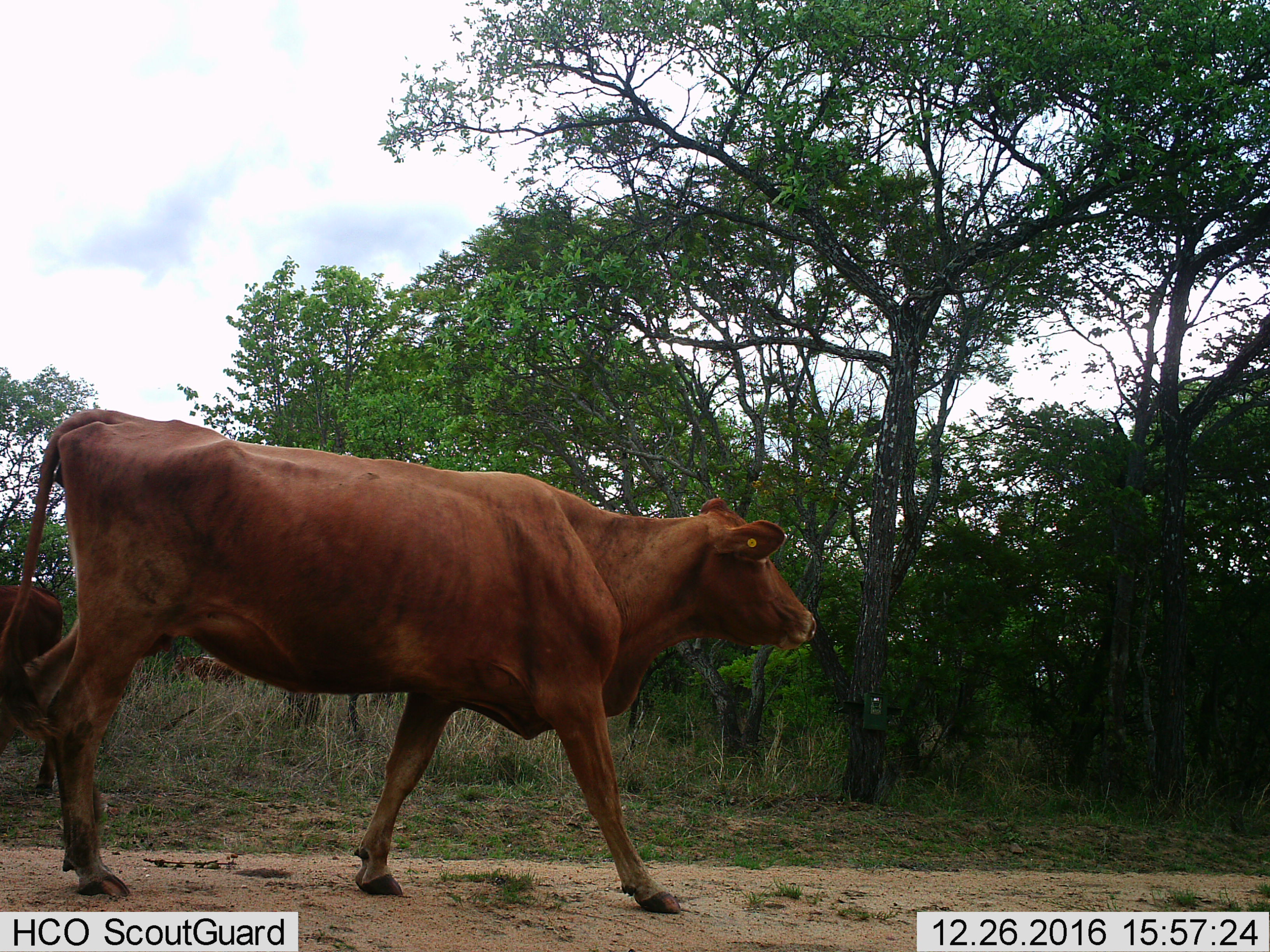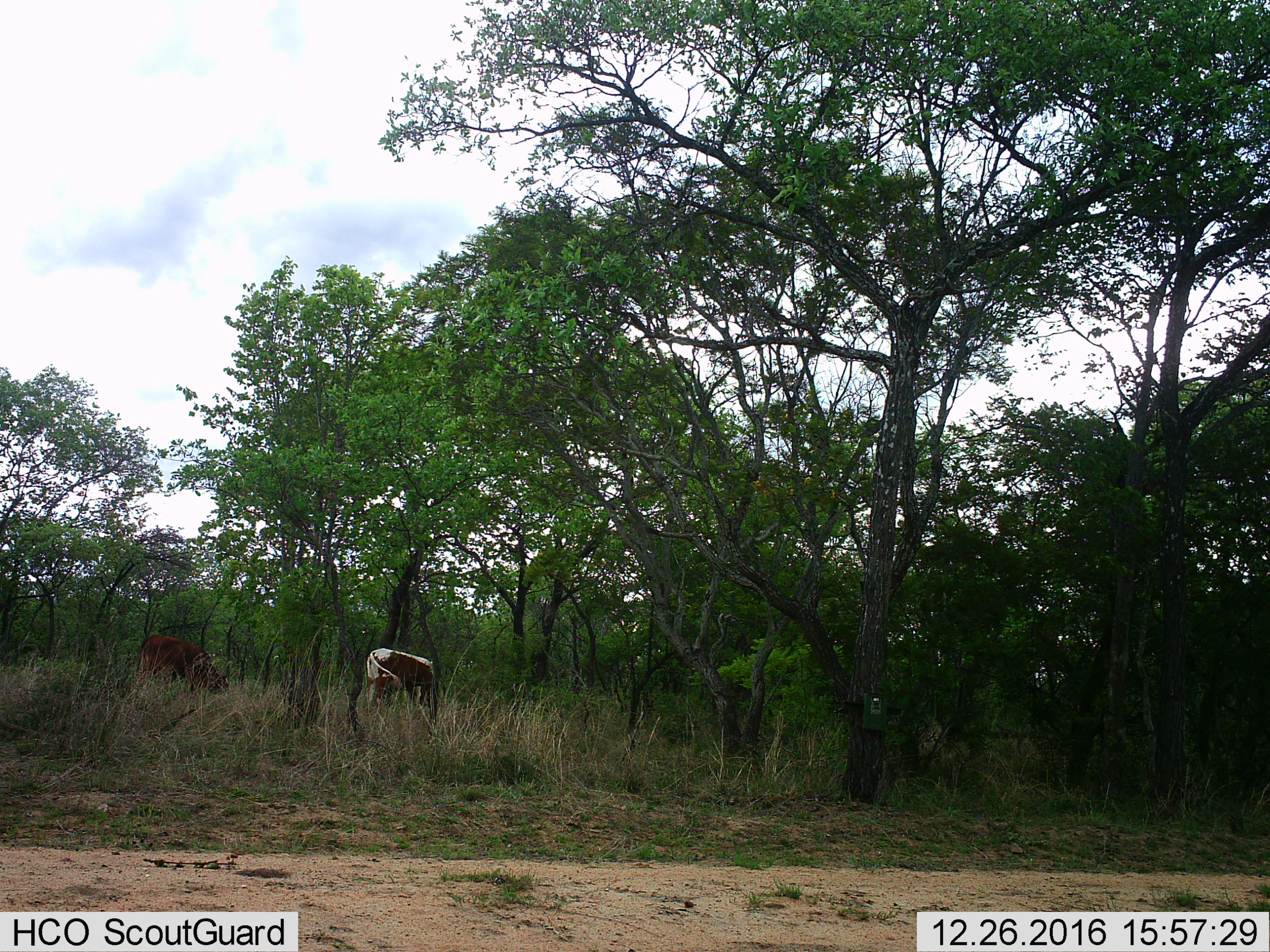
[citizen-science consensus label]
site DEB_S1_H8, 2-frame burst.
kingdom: Animalia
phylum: Chordata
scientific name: Vertebrata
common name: domestic animal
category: domesticanimal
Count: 3.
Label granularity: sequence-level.